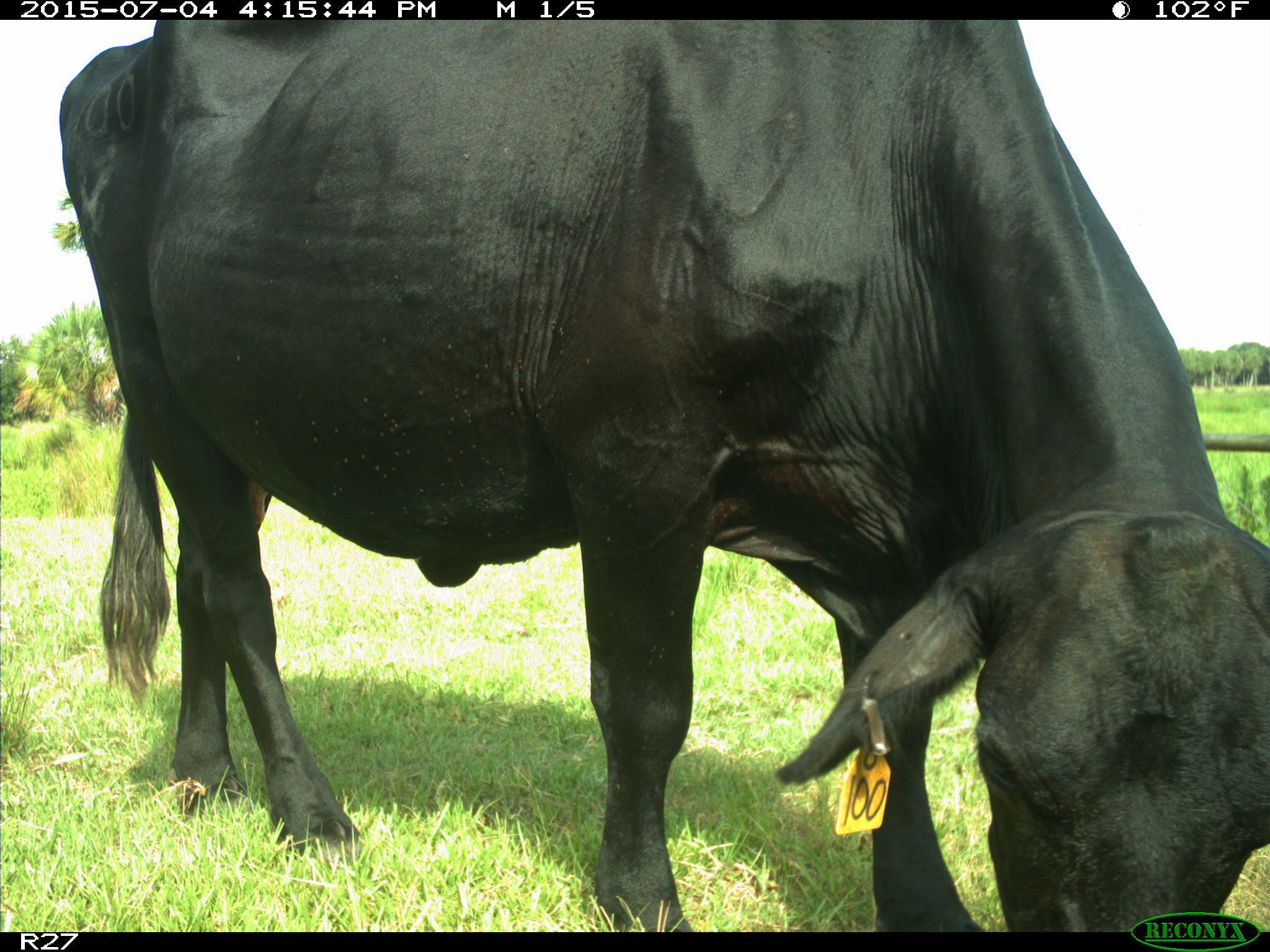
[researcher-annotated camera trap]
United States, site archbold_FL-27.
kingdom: Animalia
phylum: Chordata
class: Mammalia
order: Artiodactyla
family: Bovidae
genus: Bos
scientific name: Bos taurus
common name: domestic cow